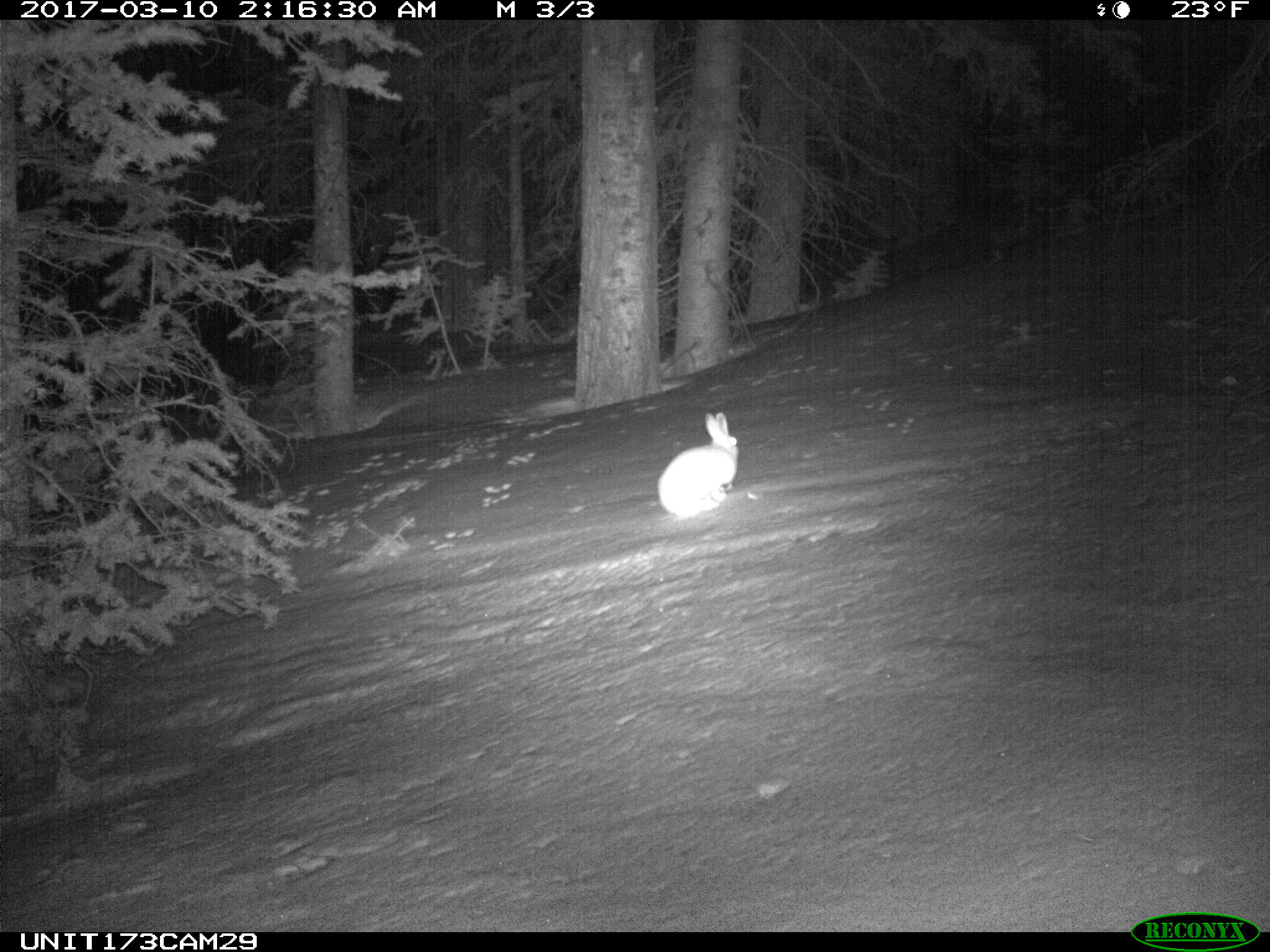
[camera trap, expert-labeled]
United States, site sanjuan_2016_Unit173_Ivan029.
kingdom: Animalia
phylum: Chordata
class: Mammalia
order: Lagomorpha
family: Leporidae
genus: Lepus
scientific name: Lepus americanus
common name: snowshoe hare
Lepus americanus (snowshoe hare).